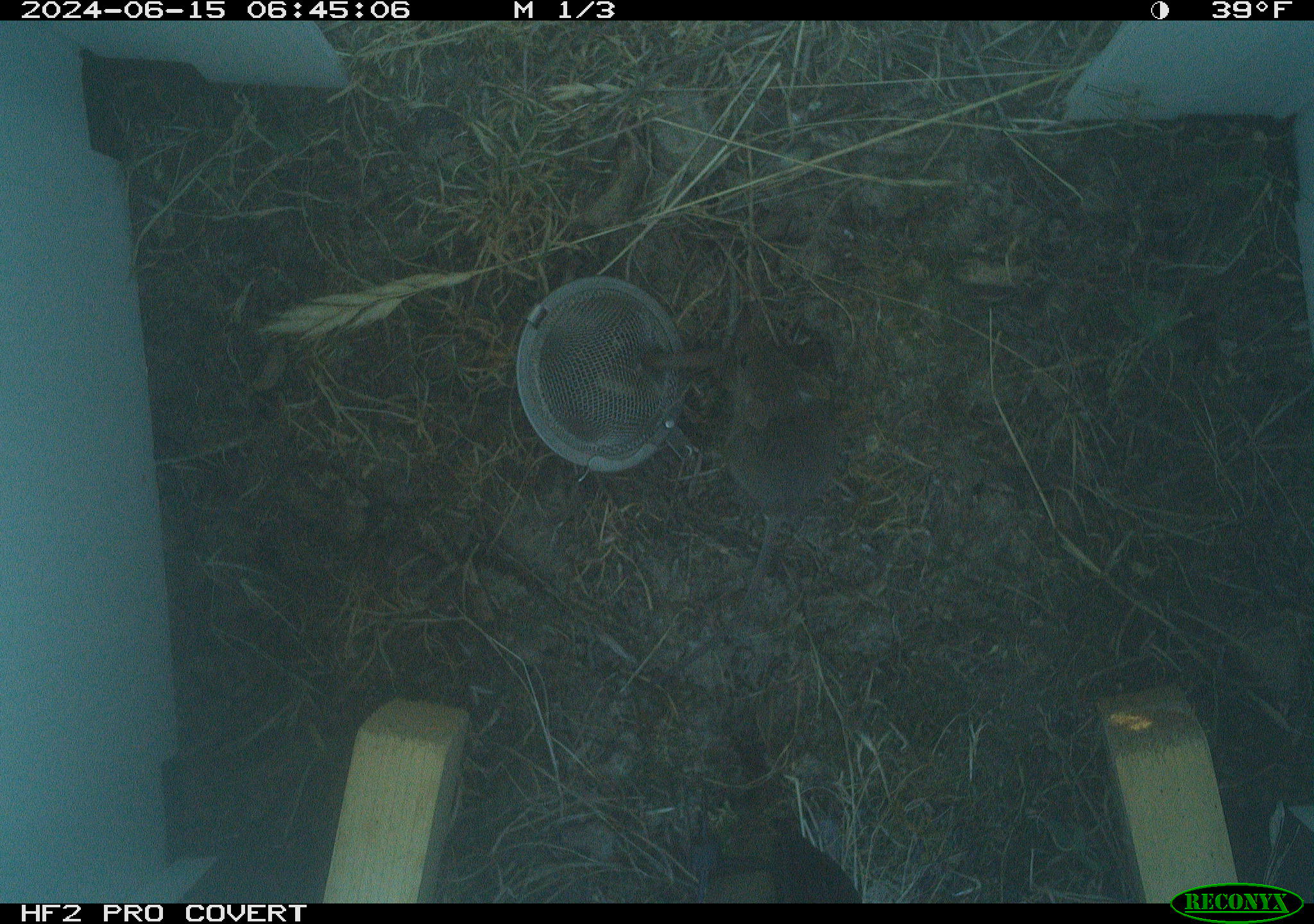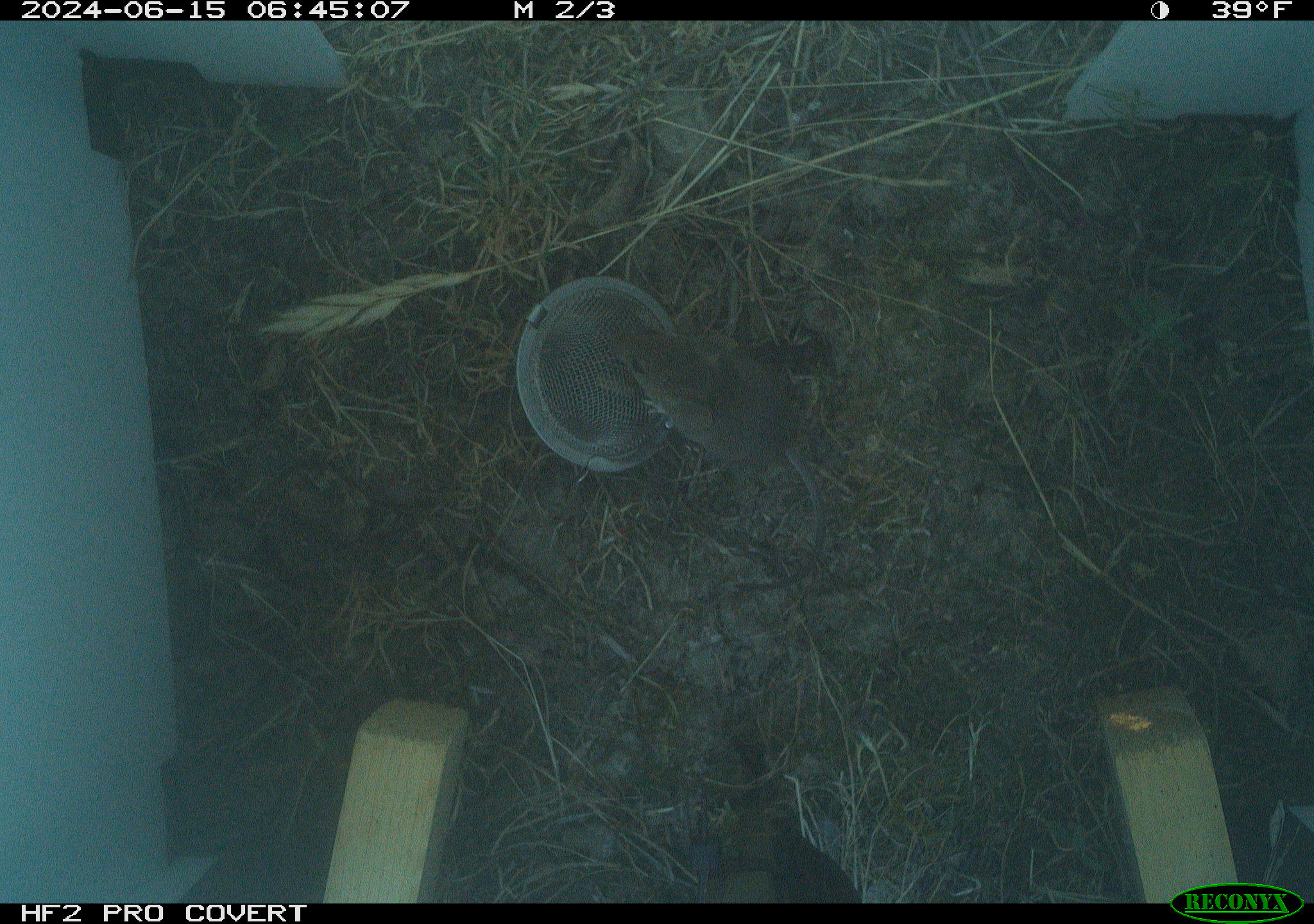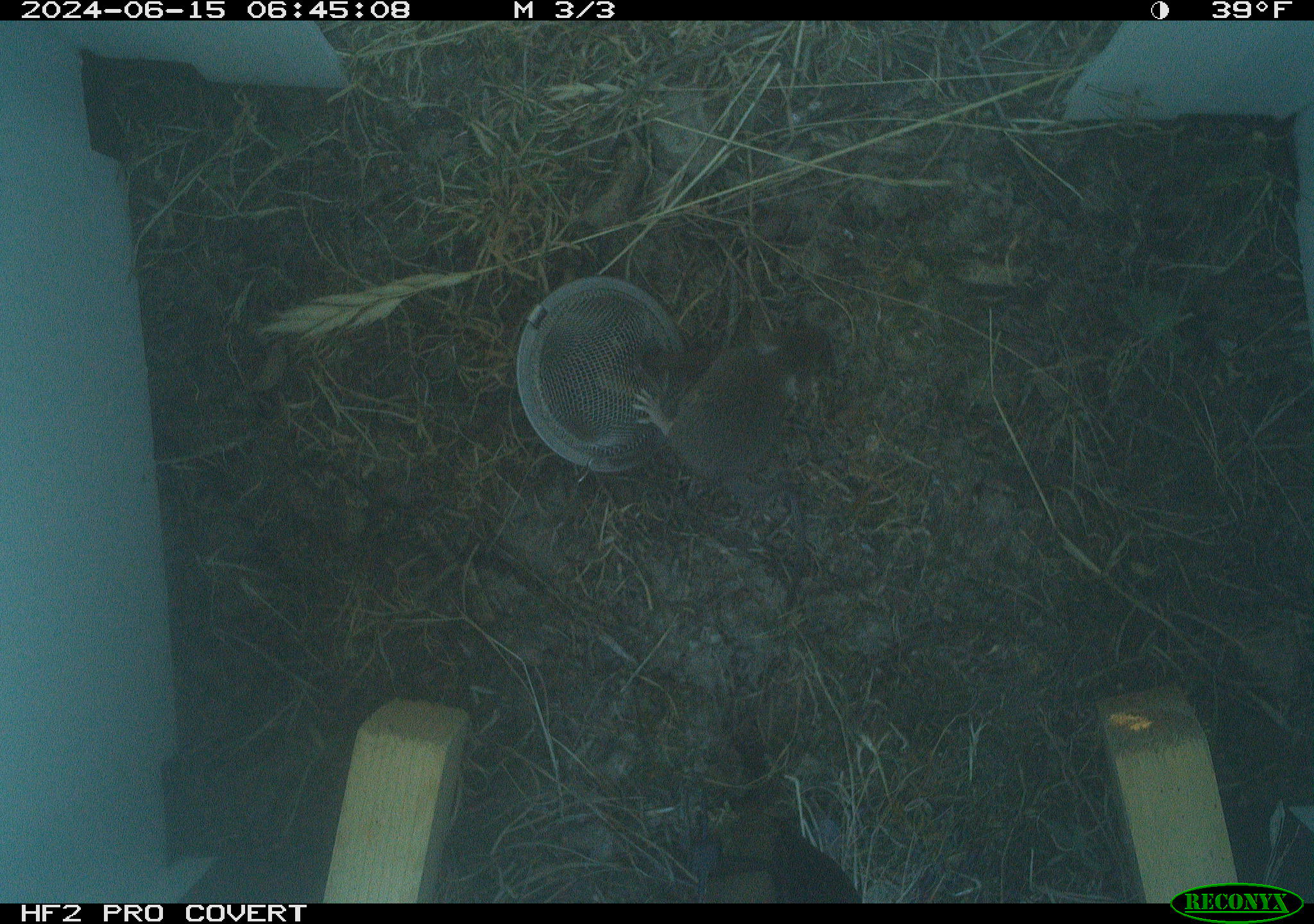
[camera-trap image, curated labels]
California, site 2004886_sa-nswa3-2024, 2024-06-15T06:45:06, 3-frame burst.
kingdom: Animalia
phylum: Chordata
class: Mammalia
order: Rodentia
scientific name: Rodentia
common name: rodent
Rodent (Rodentia).